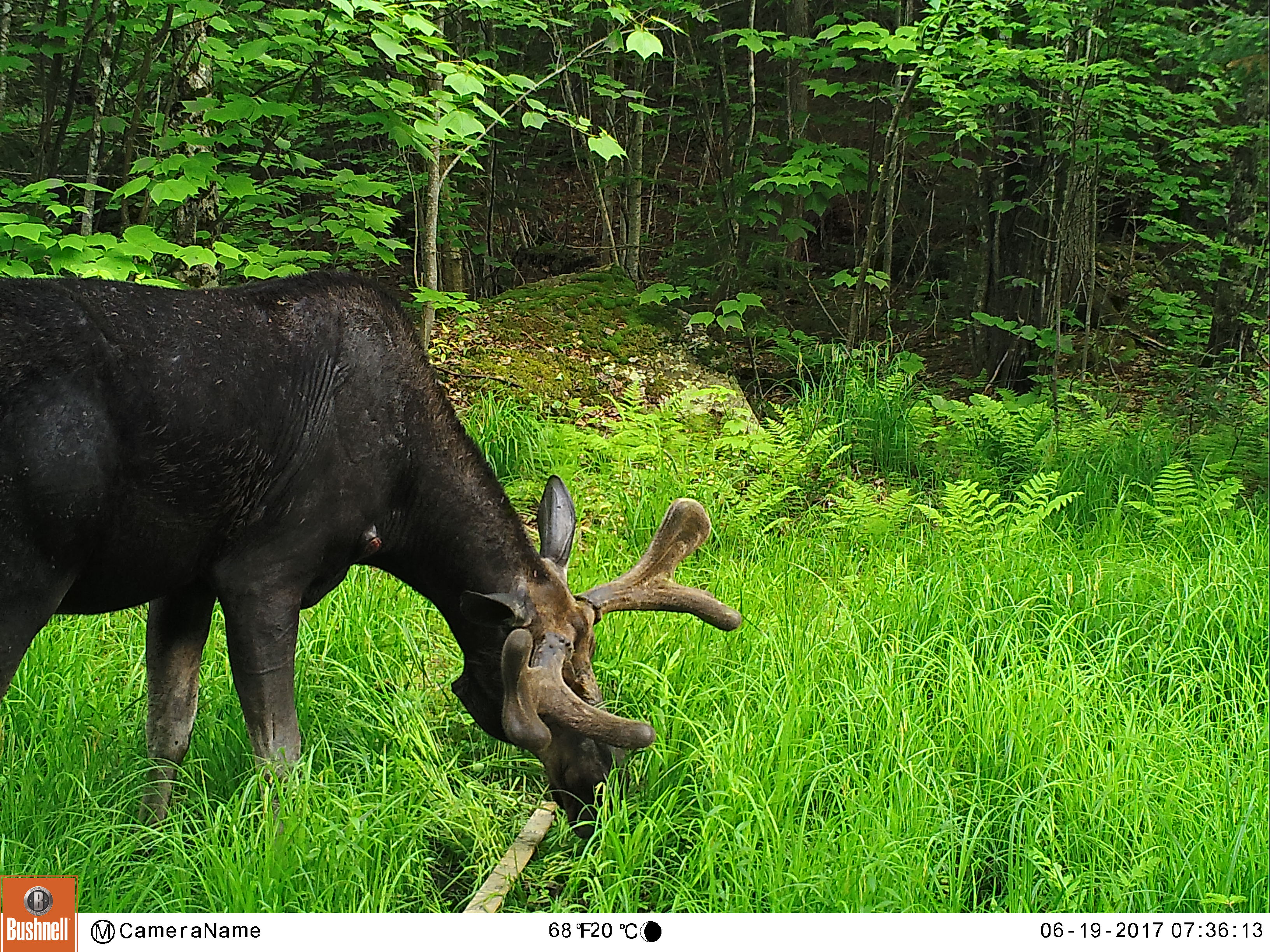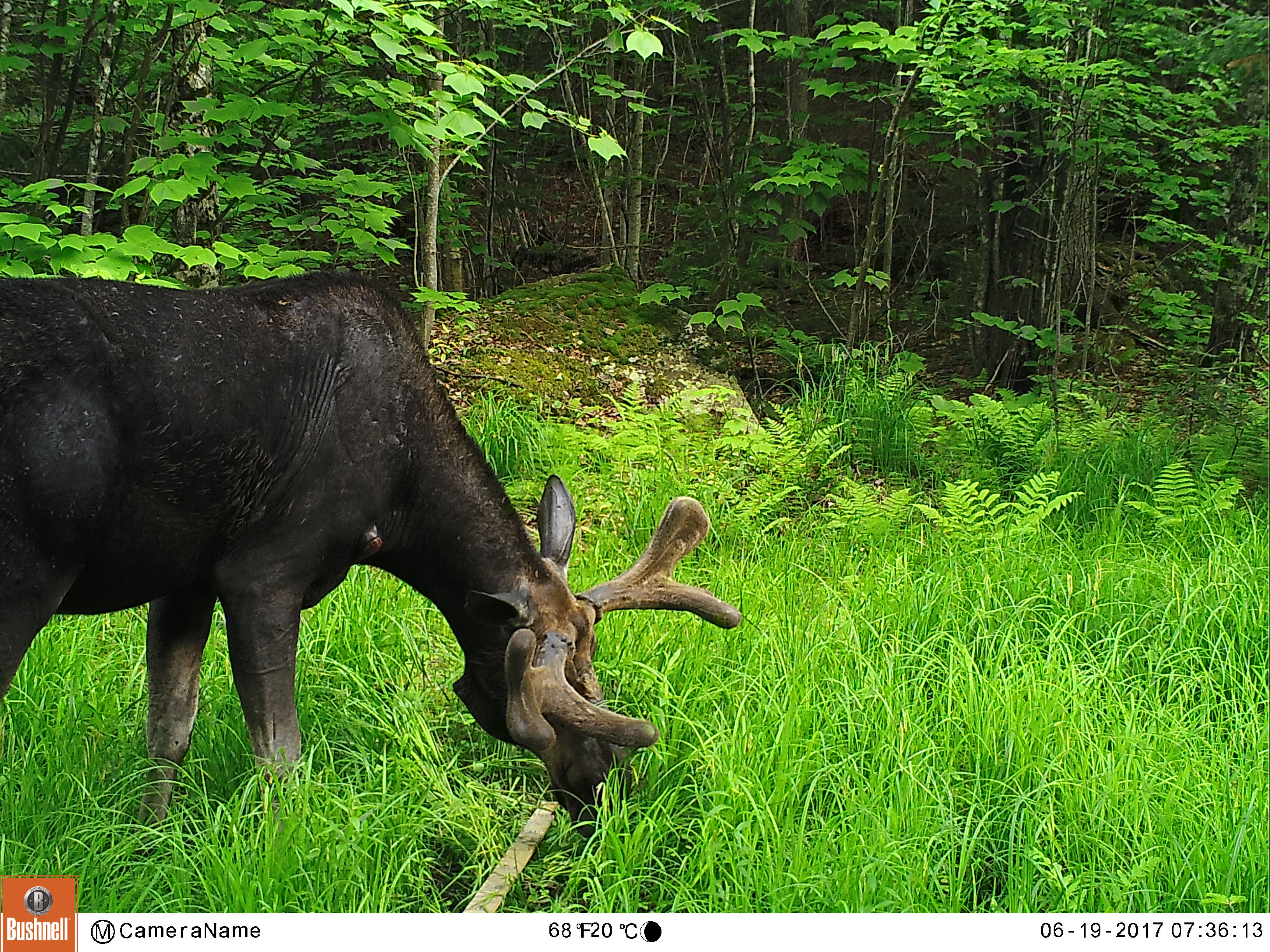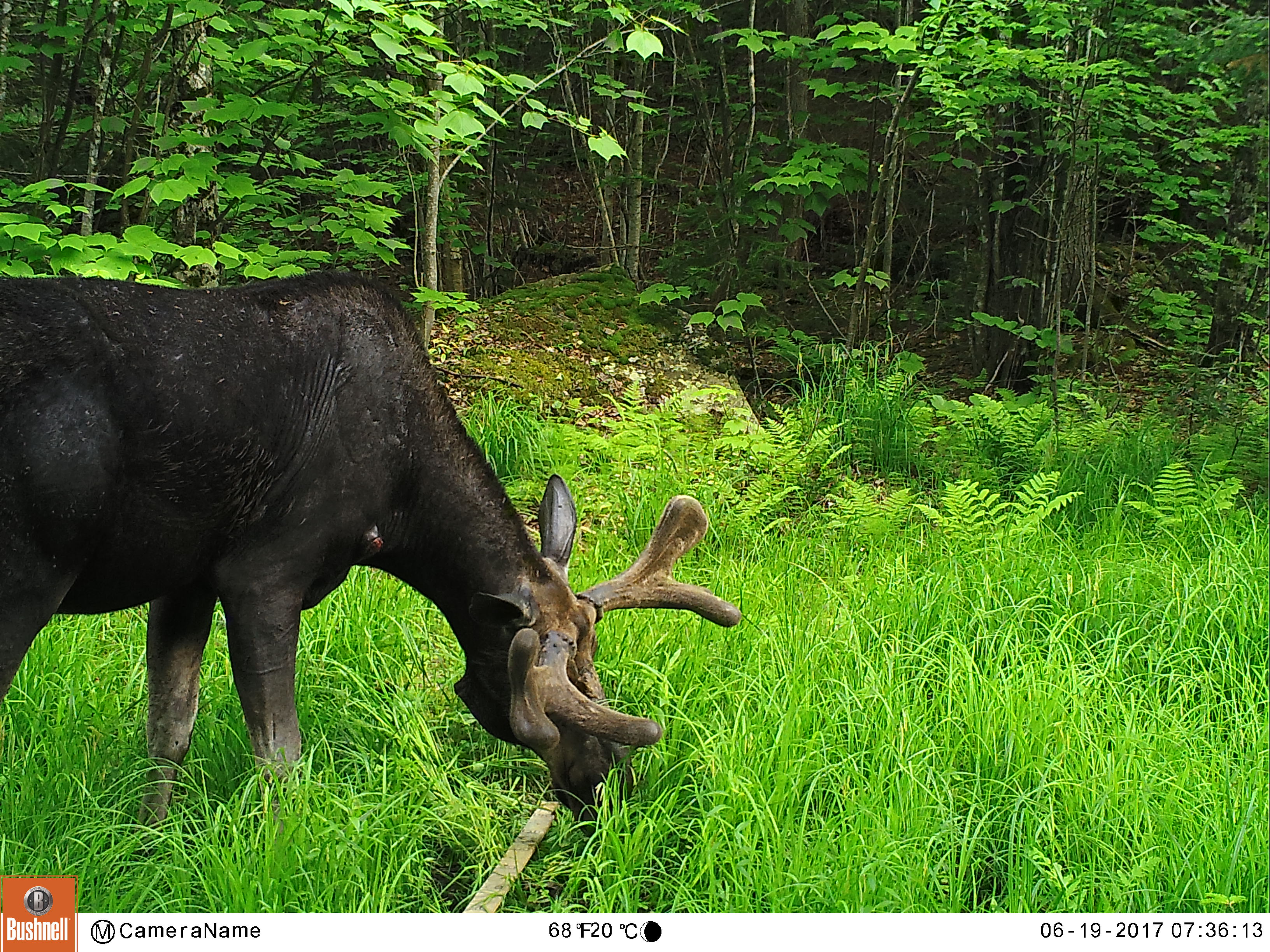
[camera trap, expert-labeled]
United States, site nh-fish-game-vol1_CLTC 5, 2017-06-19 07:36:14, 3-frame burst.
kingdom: Animalia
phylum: Chordata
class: Mammalia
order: Artiodactyla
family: Cervidae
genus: Alces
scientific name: Alces alces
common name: moose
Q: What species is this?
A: Moose (Alces alces).